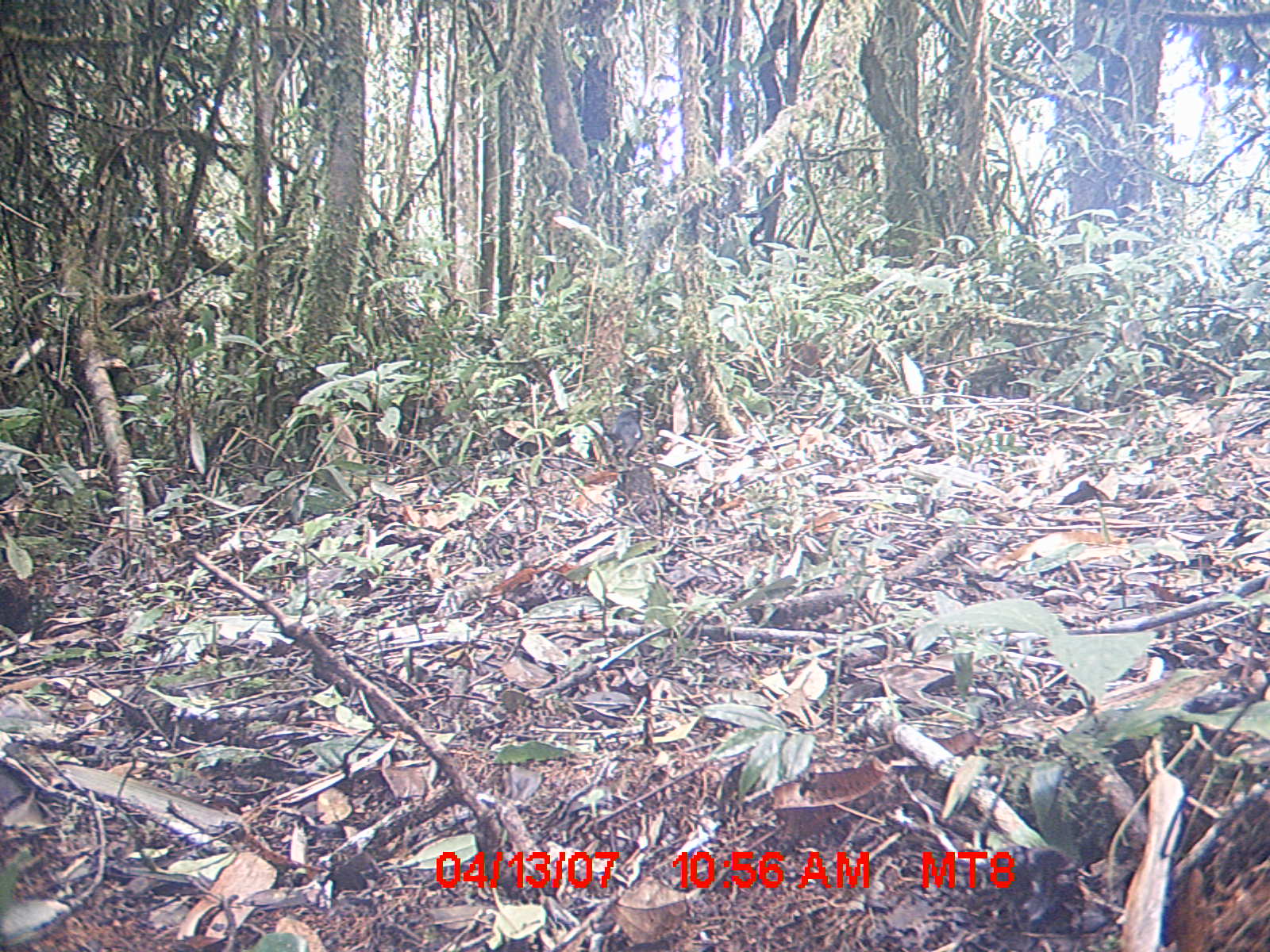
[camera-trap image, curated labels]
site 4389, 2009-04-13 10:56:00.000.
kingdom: Animalia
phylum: Chordata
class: Aves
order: Passeriformes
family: Muscicapidae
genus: Copsychus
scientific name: Copsychus albospecularis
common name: madagascar magpie-robin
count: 1